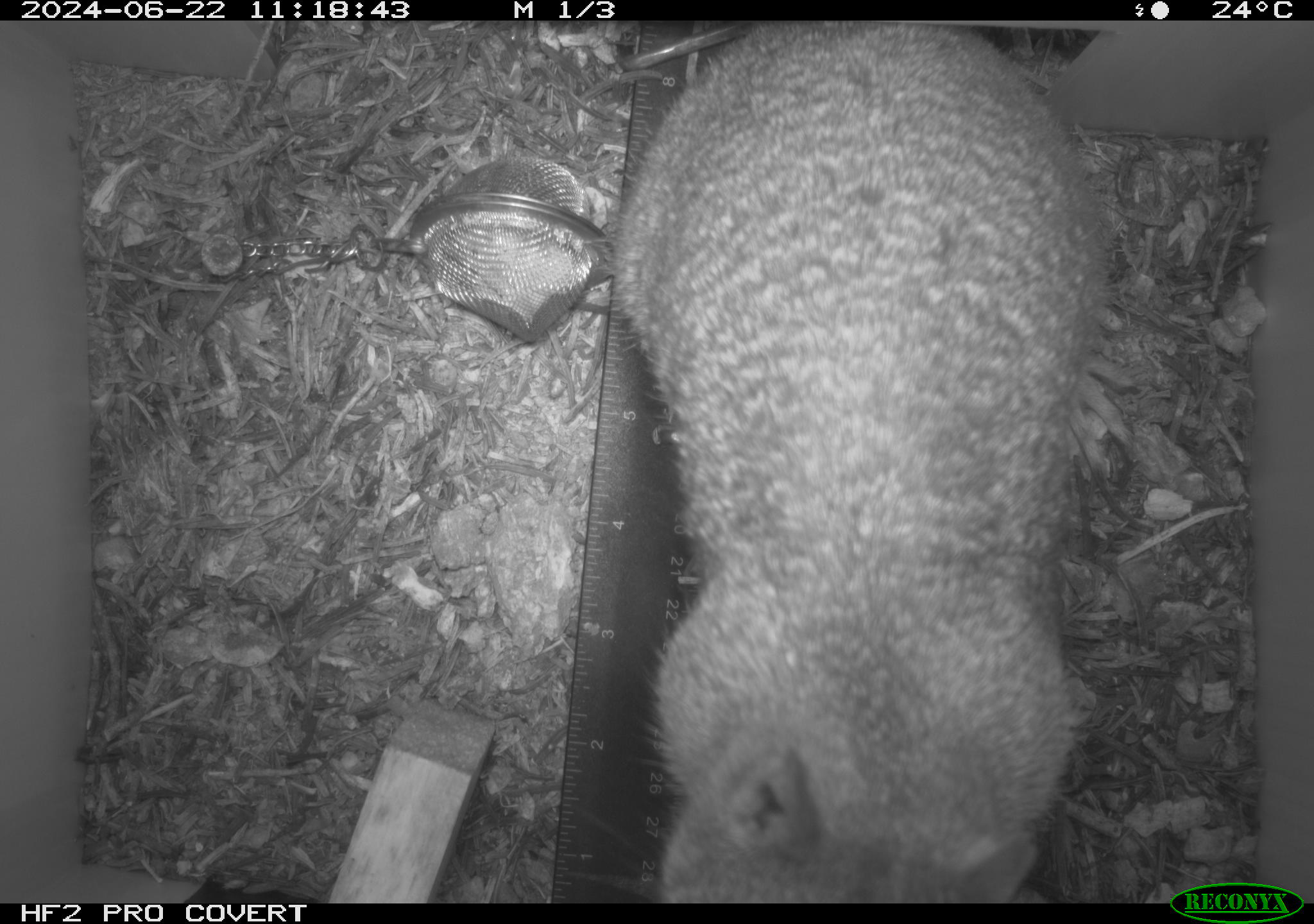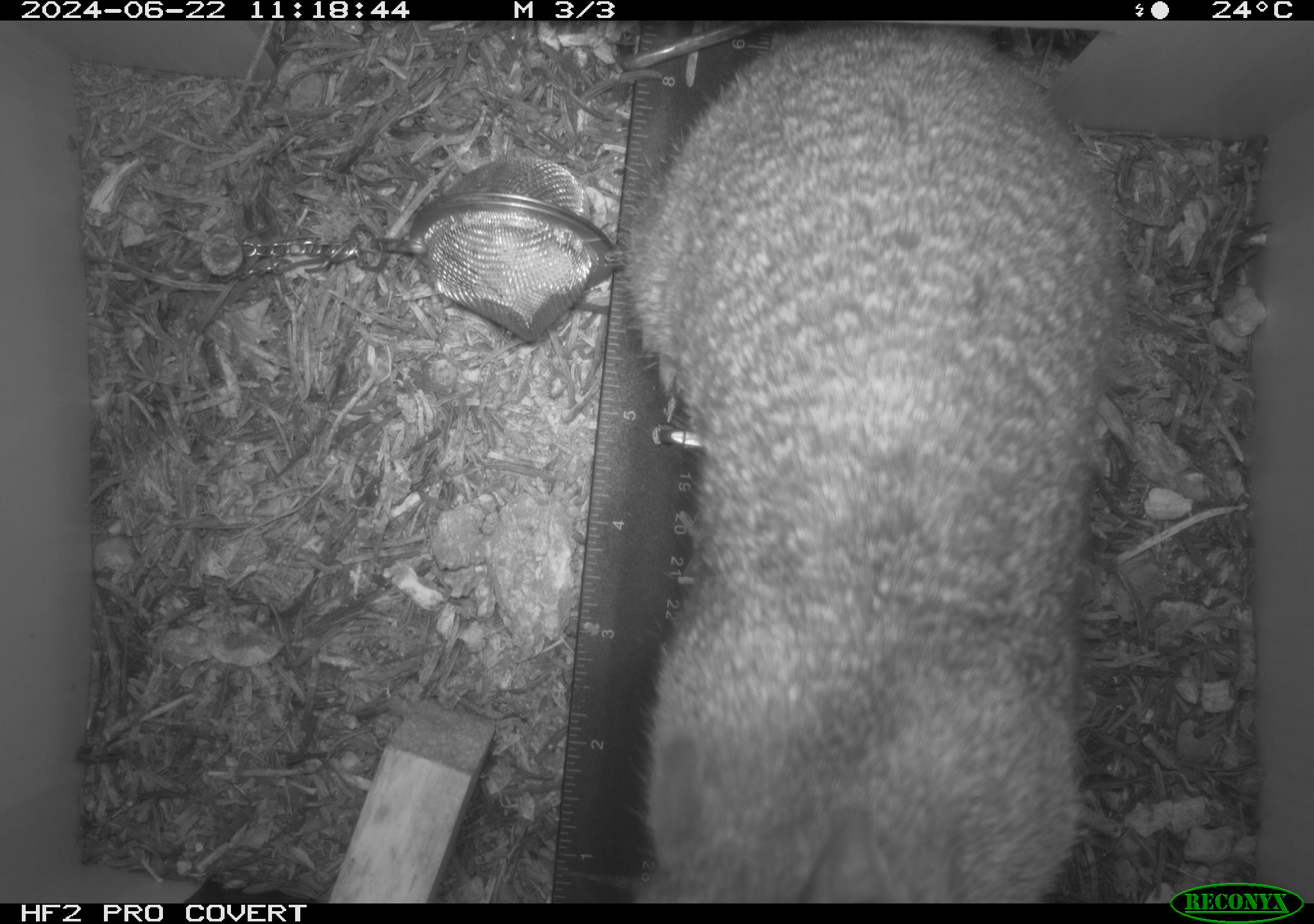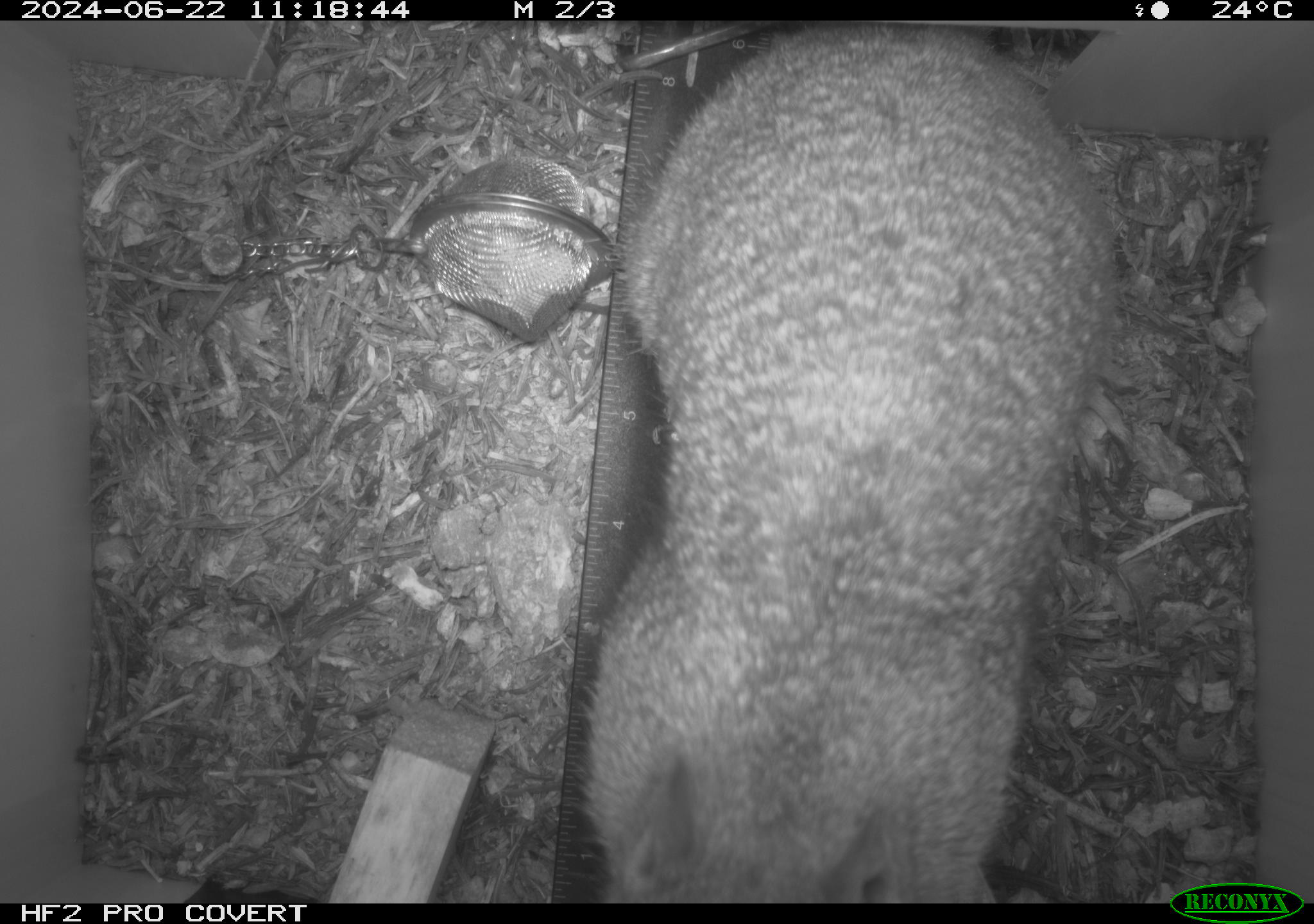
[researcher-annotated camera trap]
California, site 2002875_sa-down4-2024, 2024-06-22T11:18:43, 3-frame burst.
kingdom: Animalia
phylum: Chordata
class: Mammalia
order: Rodentia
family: Sciuridae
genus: Otospermophilus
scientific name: Otospermophilus beecheyi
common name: california ground squirrel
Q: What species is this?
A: California ground squirrel (Otospermophilus beecheyi).